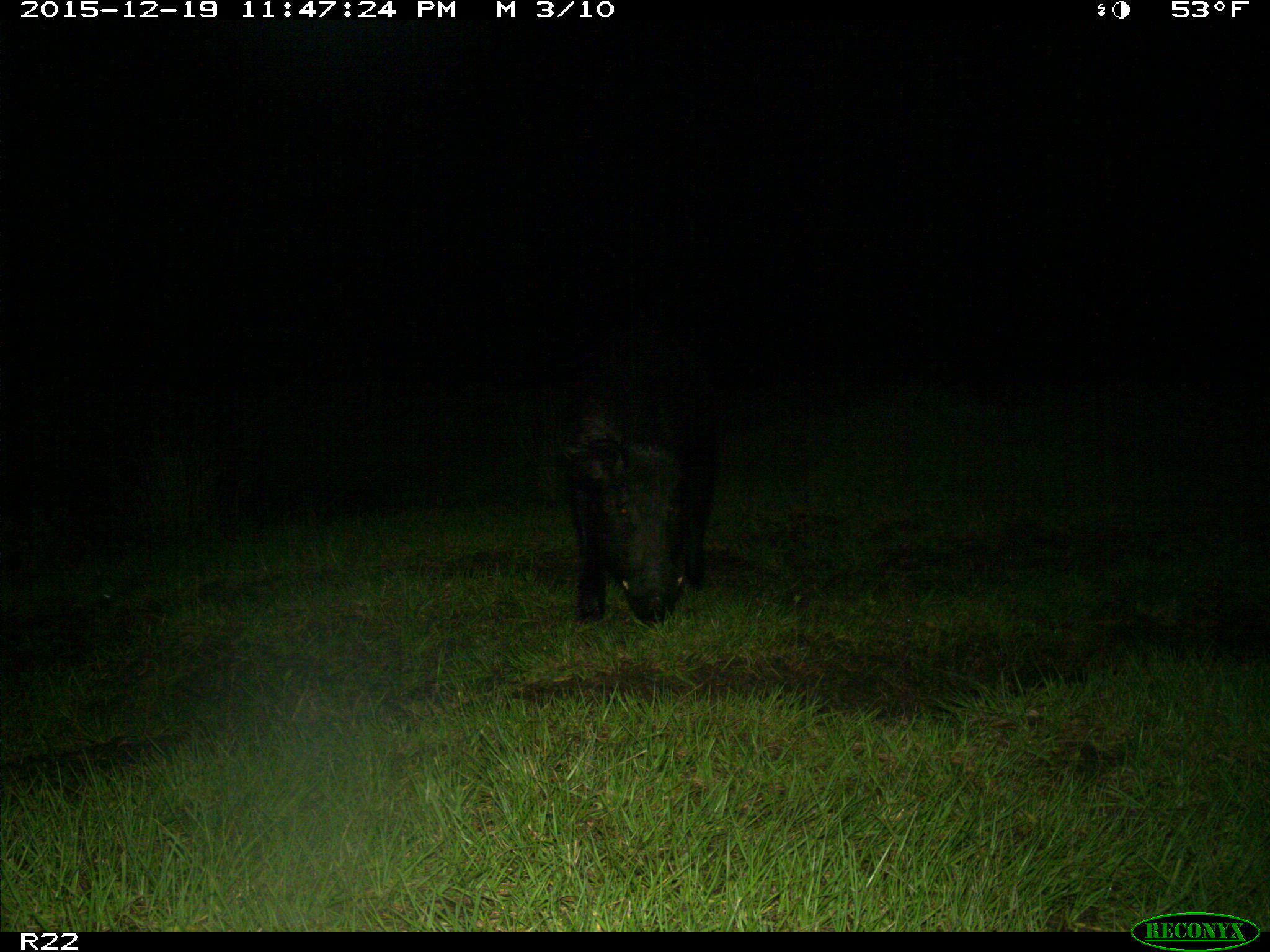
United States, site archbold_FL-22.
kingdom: Animalia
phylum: Chordata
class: Mammalia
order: Artiodactyla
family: Suidae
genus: Sus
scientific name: Sus scrofa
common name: wild boar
Sus scrofa (wild boar).